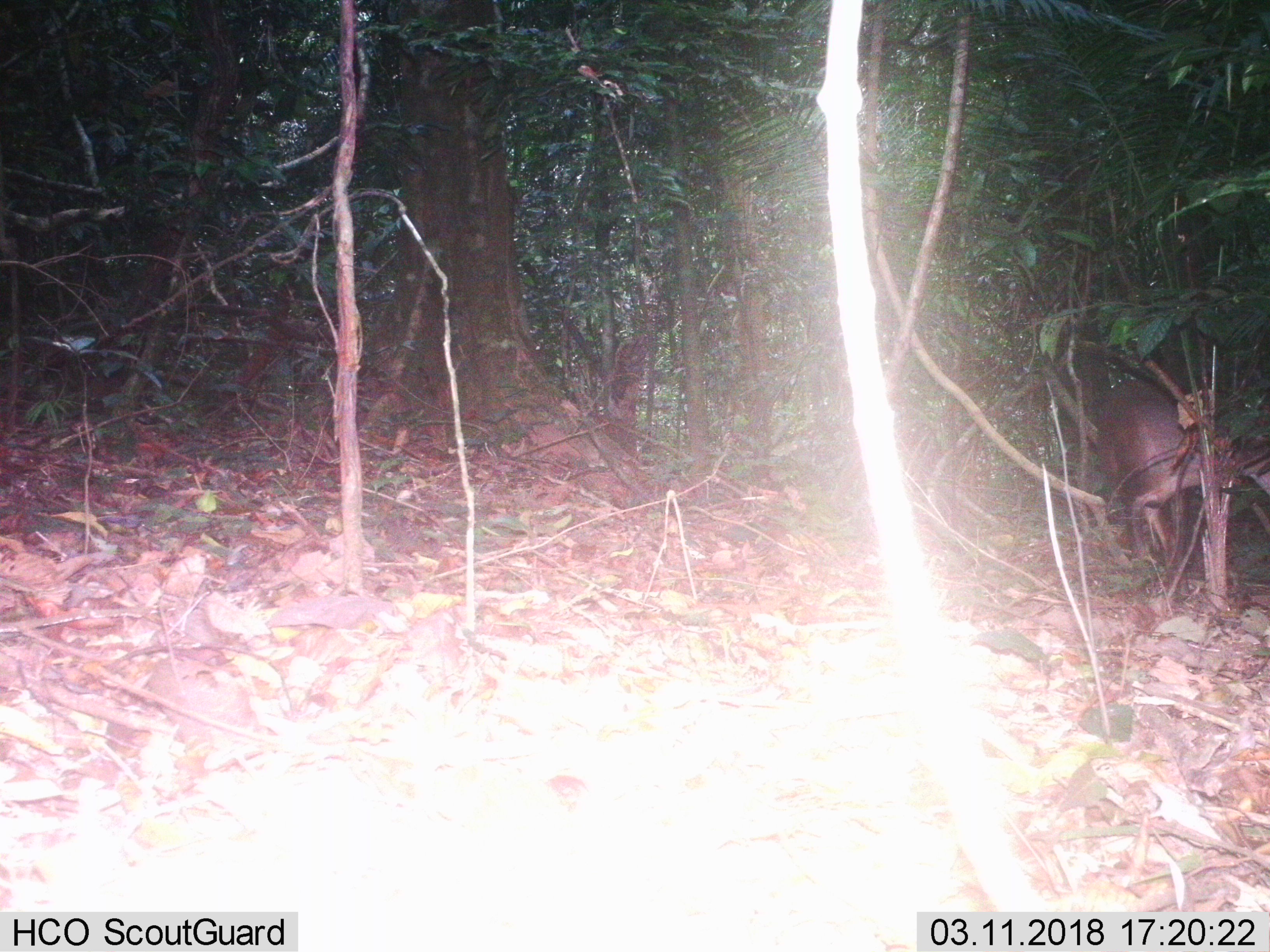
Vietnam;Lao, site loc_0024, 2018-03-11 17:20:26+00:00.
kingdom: Animalia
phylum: Chordata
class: Mammalia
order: Artiodactyla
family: Cervidae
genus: Muntiacus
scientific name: Muntiacus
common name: muntjacs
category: unidentified muntjac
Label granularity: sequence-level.